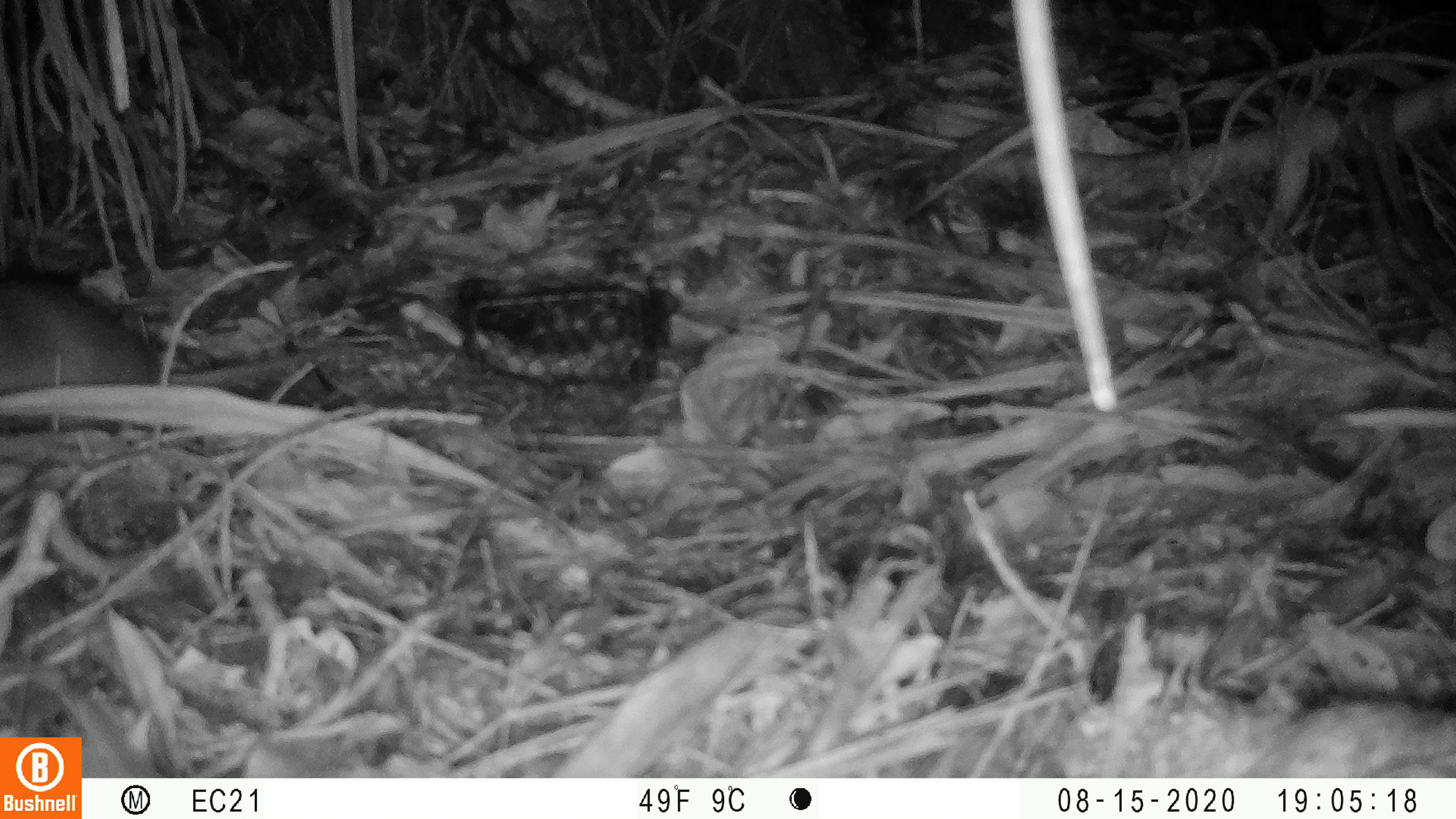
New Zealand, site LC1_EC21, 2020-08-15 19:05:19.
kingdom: Animalia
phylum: Chordata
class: Mammalia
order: Rodentia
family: Muridae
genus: Rattus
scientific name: Rattus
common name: rat